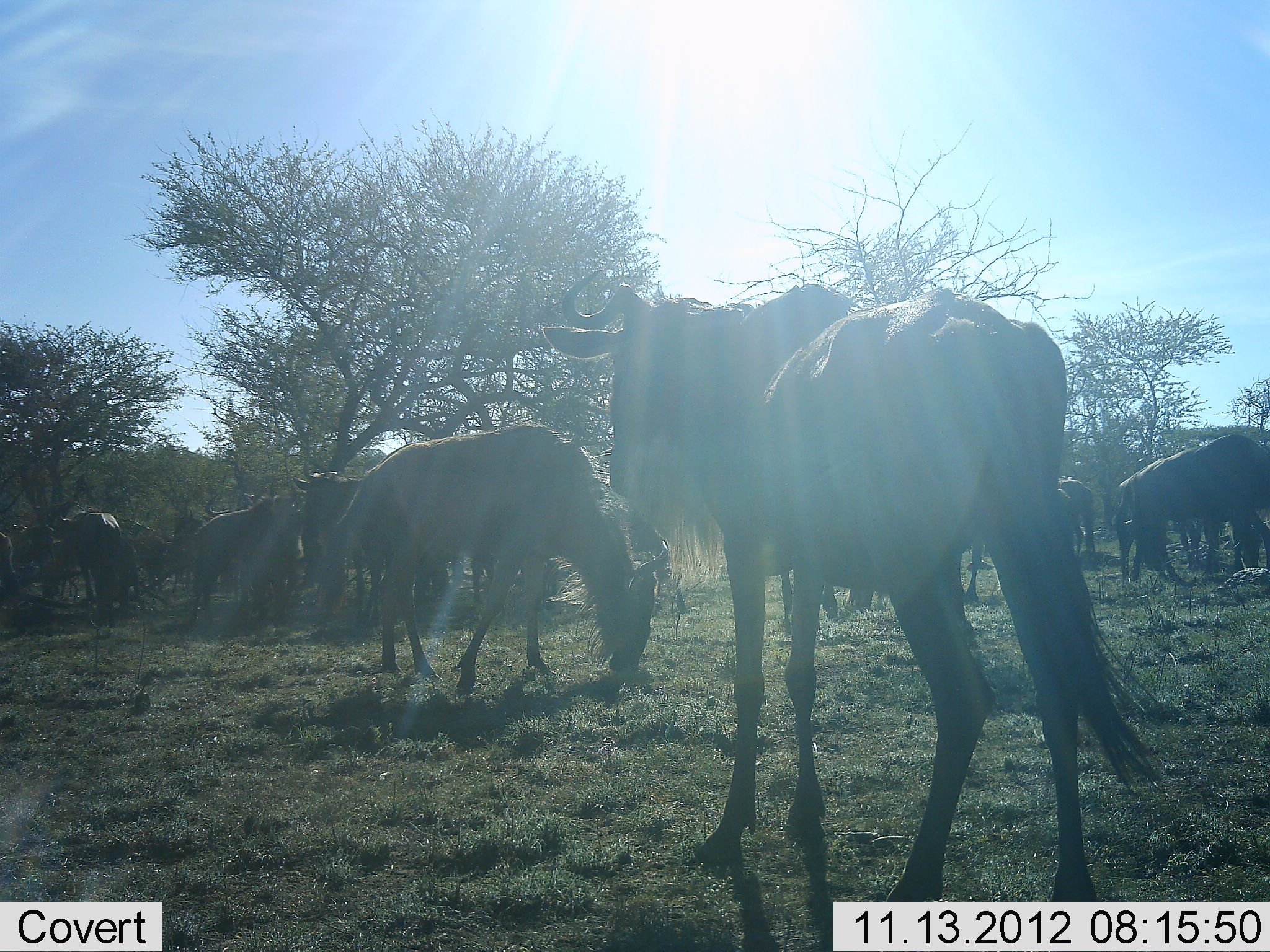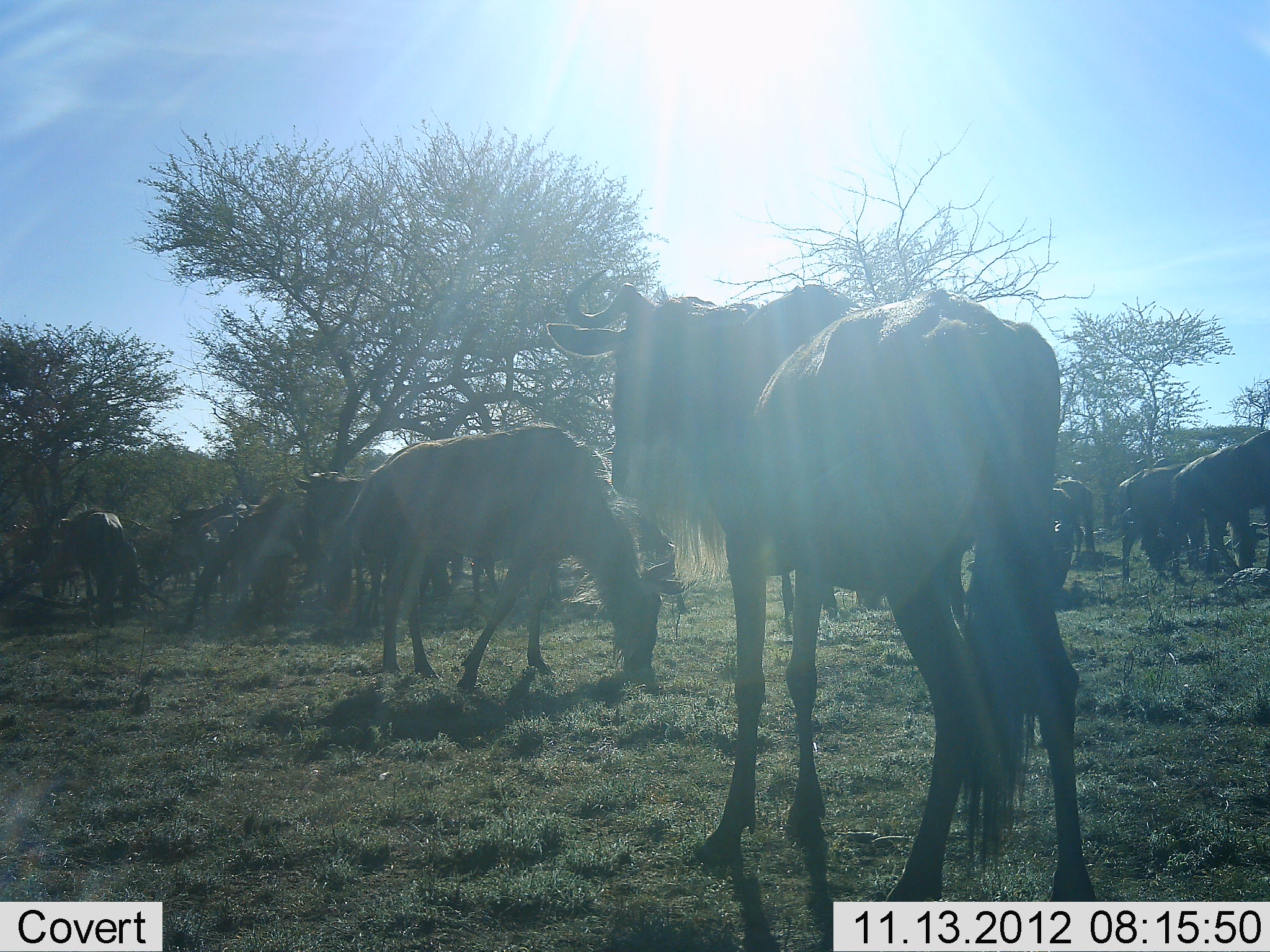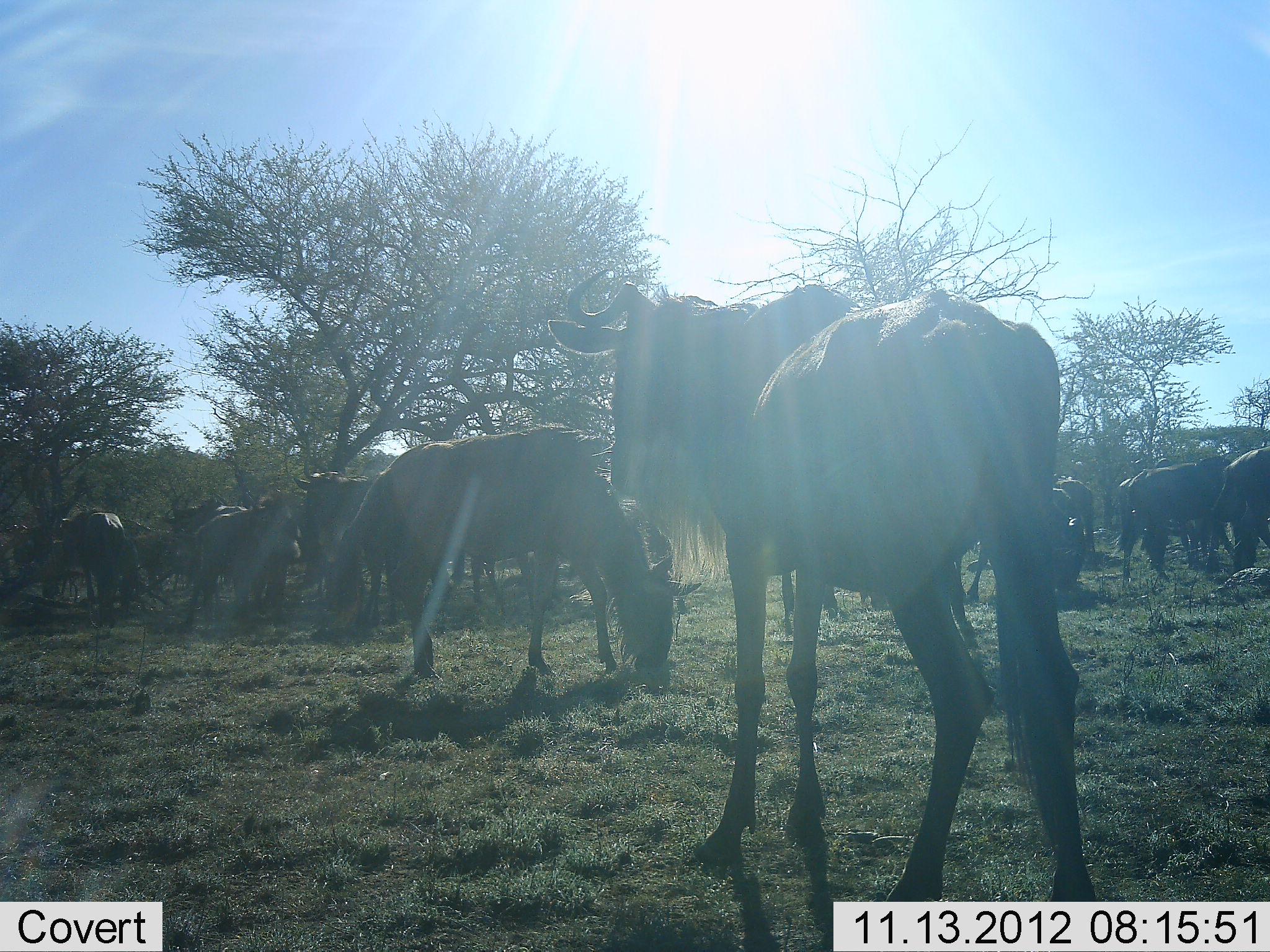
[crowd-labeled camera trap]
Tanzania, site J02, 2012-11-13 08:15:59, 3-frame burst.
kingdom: Animalia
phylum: Chordata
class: Mammalia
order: Artiodactyla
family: Bovidae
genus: Connochaetes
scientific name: Connochaetes taurinus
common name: blue wildebeest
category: wildebeest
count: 11-50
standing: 60%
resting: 0%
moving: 50%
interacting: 0%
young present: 0%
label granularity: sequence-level